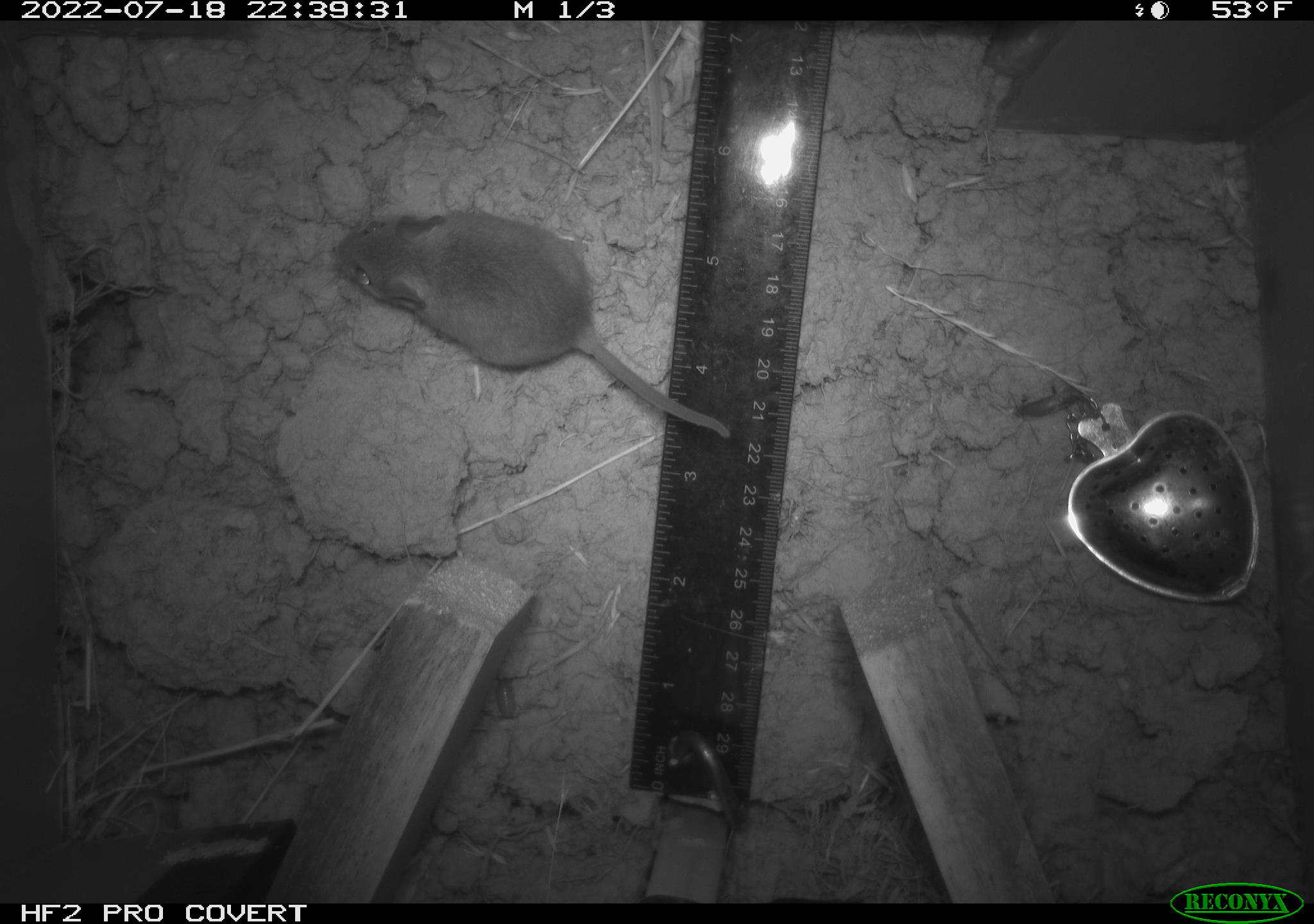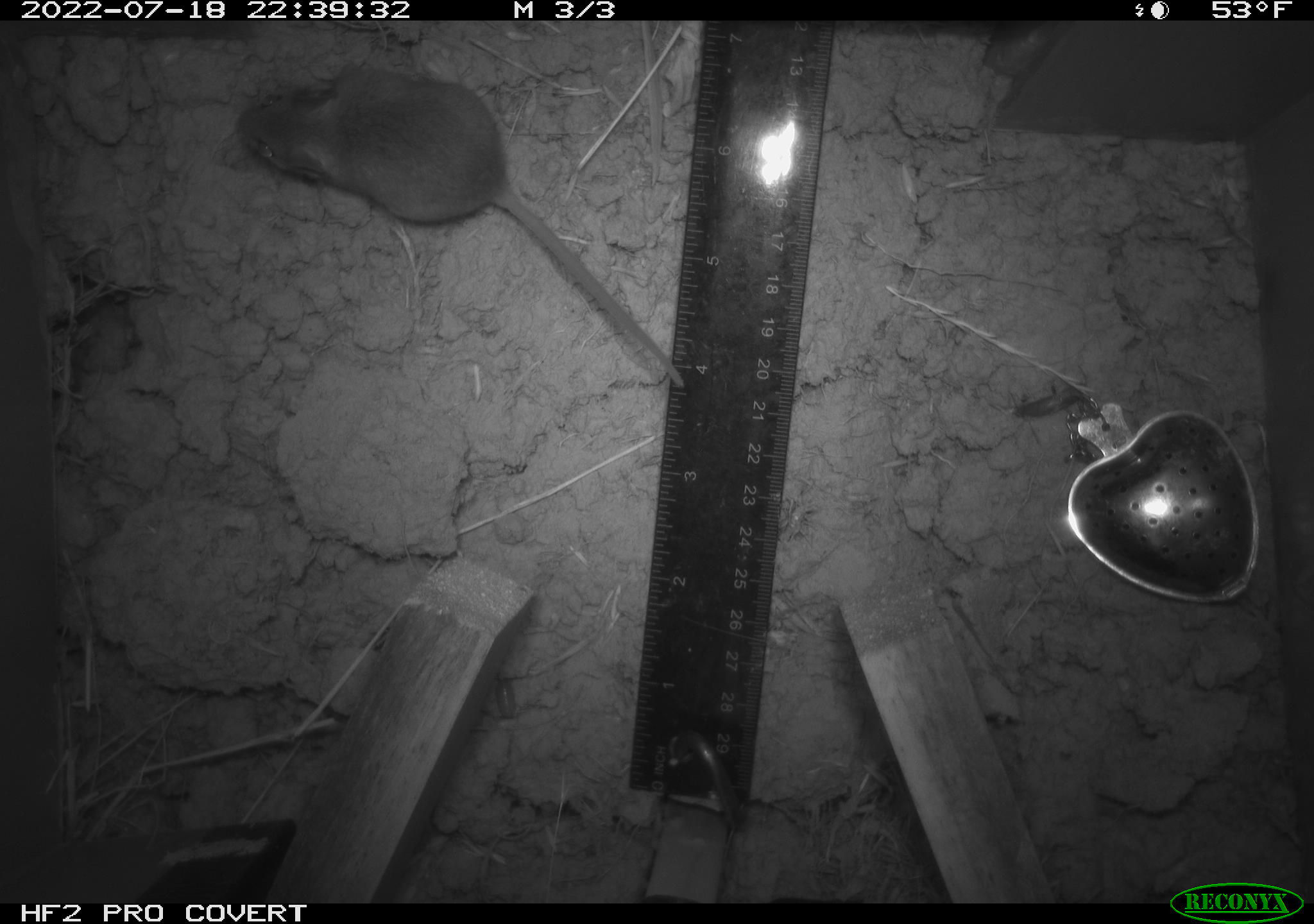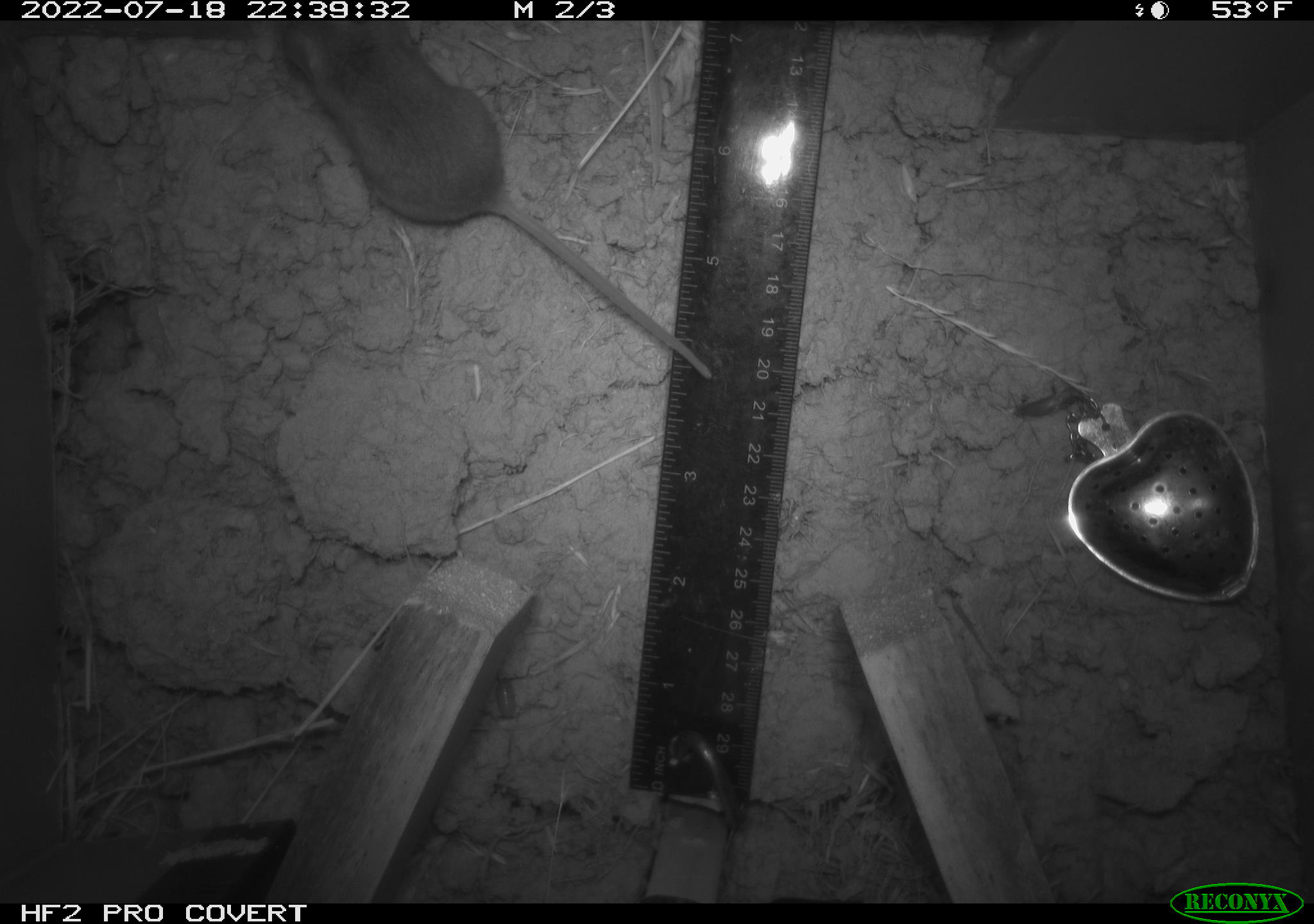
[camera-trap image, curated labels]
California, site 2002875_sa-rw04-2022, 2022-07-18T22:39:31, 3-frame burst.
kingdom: Animalia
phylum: Chordata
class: Mammalia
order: Rodentia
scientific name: Rodentia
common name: mouse species